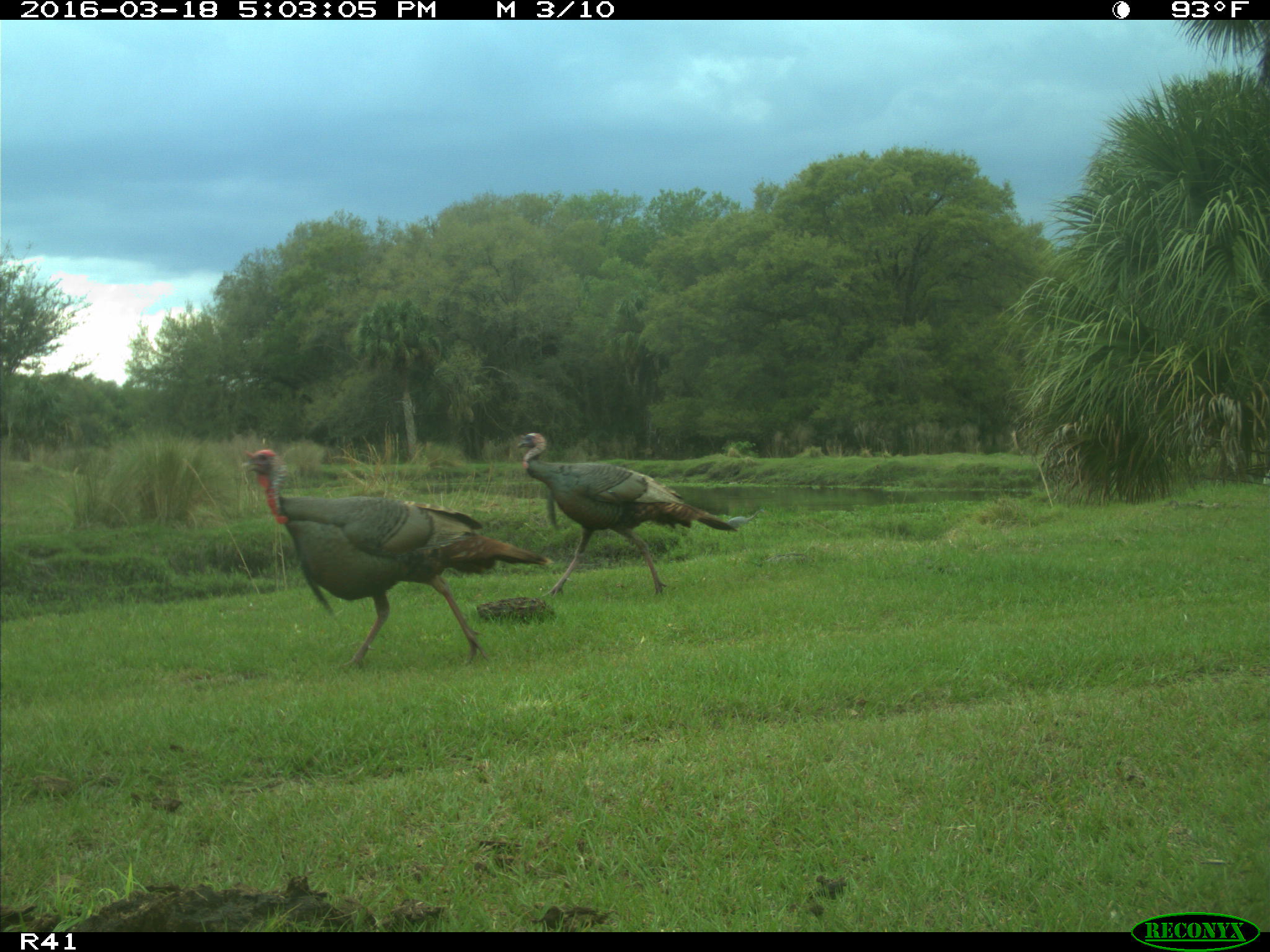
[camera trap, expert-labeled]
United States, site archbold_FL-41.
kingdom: Animalia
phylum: Chordata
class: Aves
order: Galliformes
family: Phasianidae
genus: Meleagris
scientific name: Meleagris gallopavo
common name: wild turkey